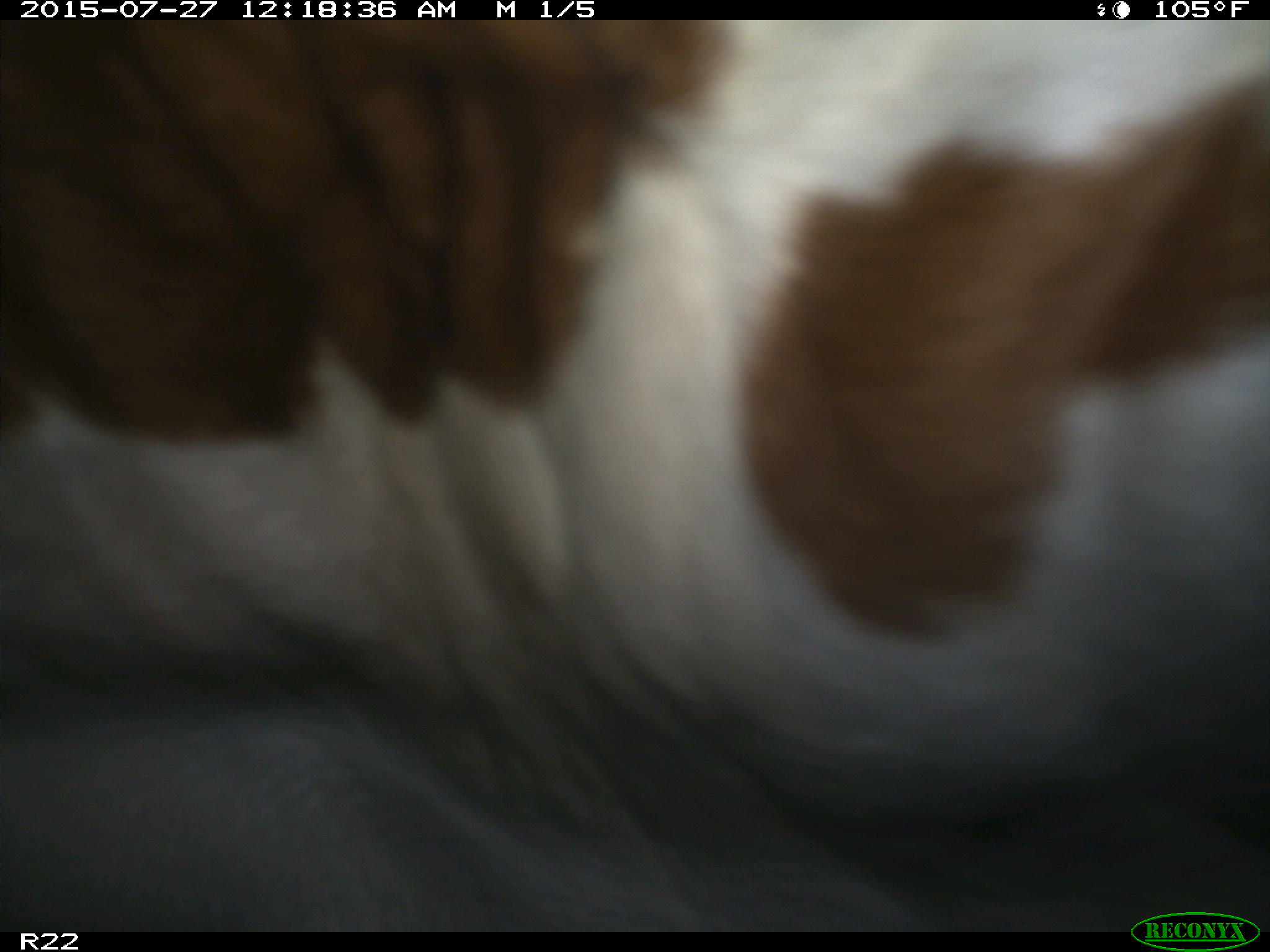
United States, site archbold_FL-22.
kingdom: Animalia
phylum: Chordata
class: Mammalia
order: Artiodactyla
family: Bovidae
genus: Bos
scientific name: Bos taurus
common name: domestic cow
Bos taurus (domestic cow).